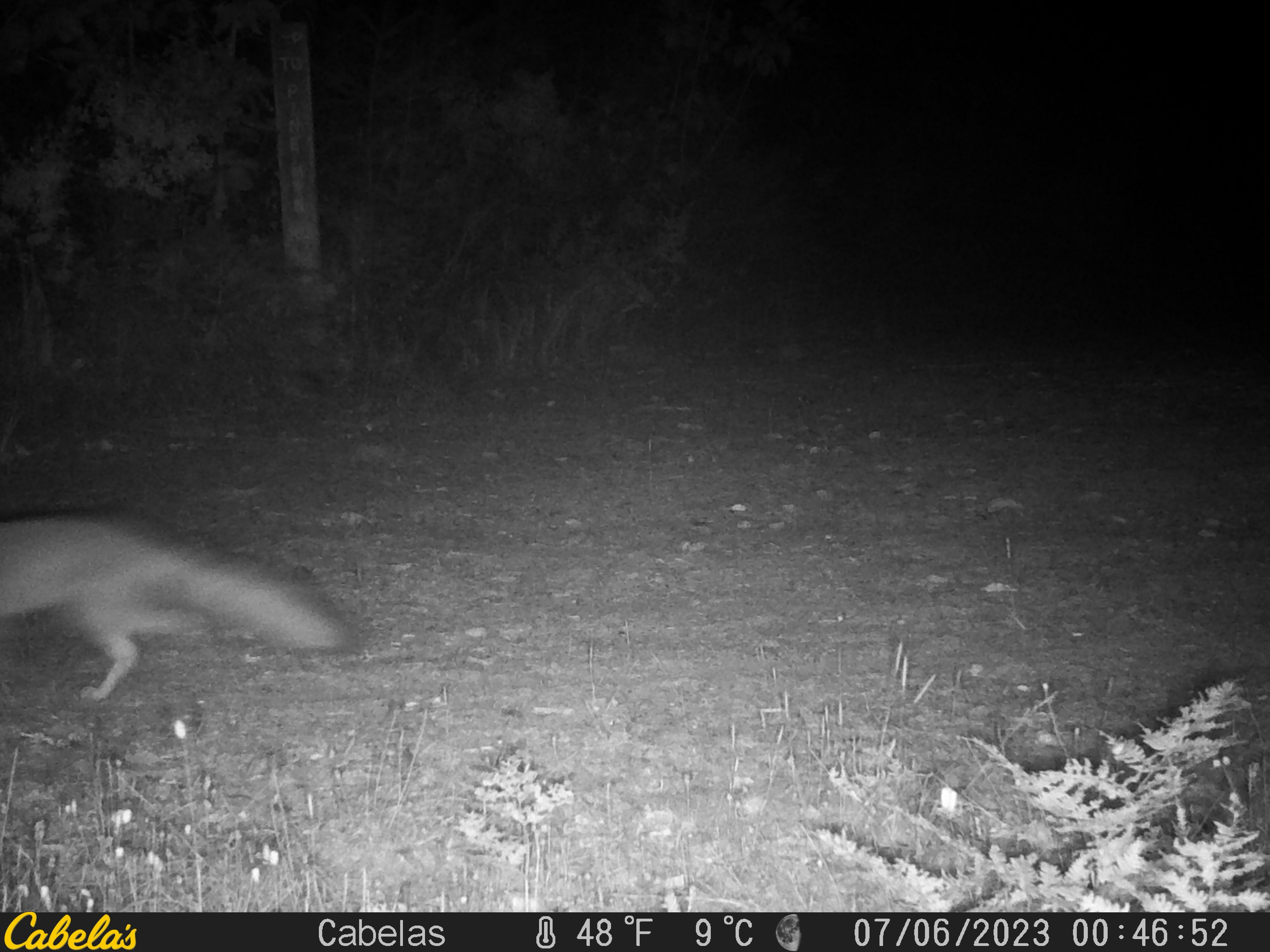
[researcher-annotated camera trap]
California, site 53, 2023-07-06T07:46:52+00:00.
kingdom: Animalia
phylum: Chordata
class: Mammalia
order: Carnivora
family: Canidae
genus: Urocyon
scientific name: Urocyon cinereoargenteus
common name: gray fox